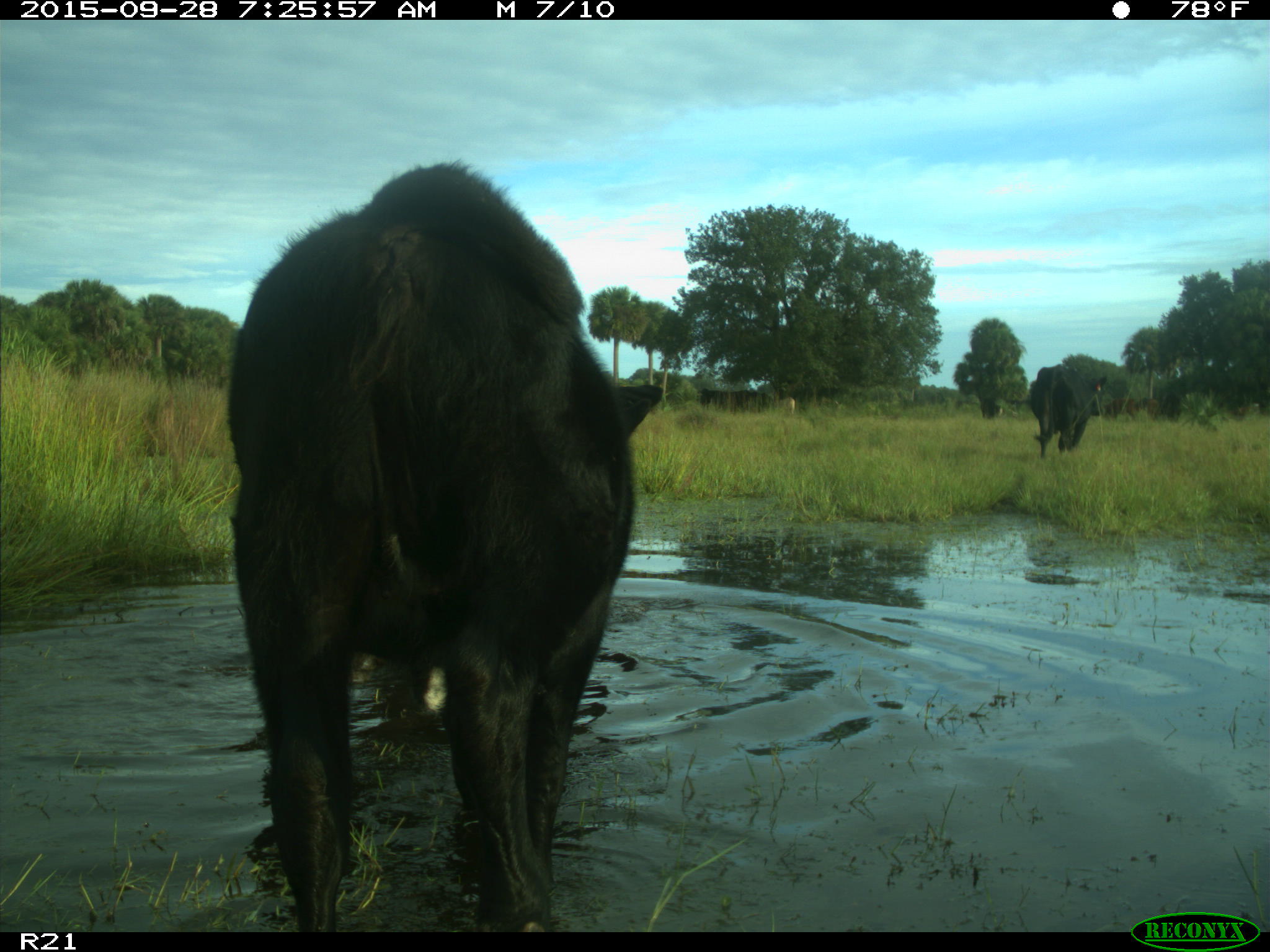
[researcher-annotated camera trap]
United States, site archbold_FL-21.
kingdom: Animalia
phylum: Chordata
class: Mammalia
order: Artiodactyla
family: Bovidae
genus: Bos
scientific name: Bos taurus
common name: domestic cow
Bos taurus (domestic cow).